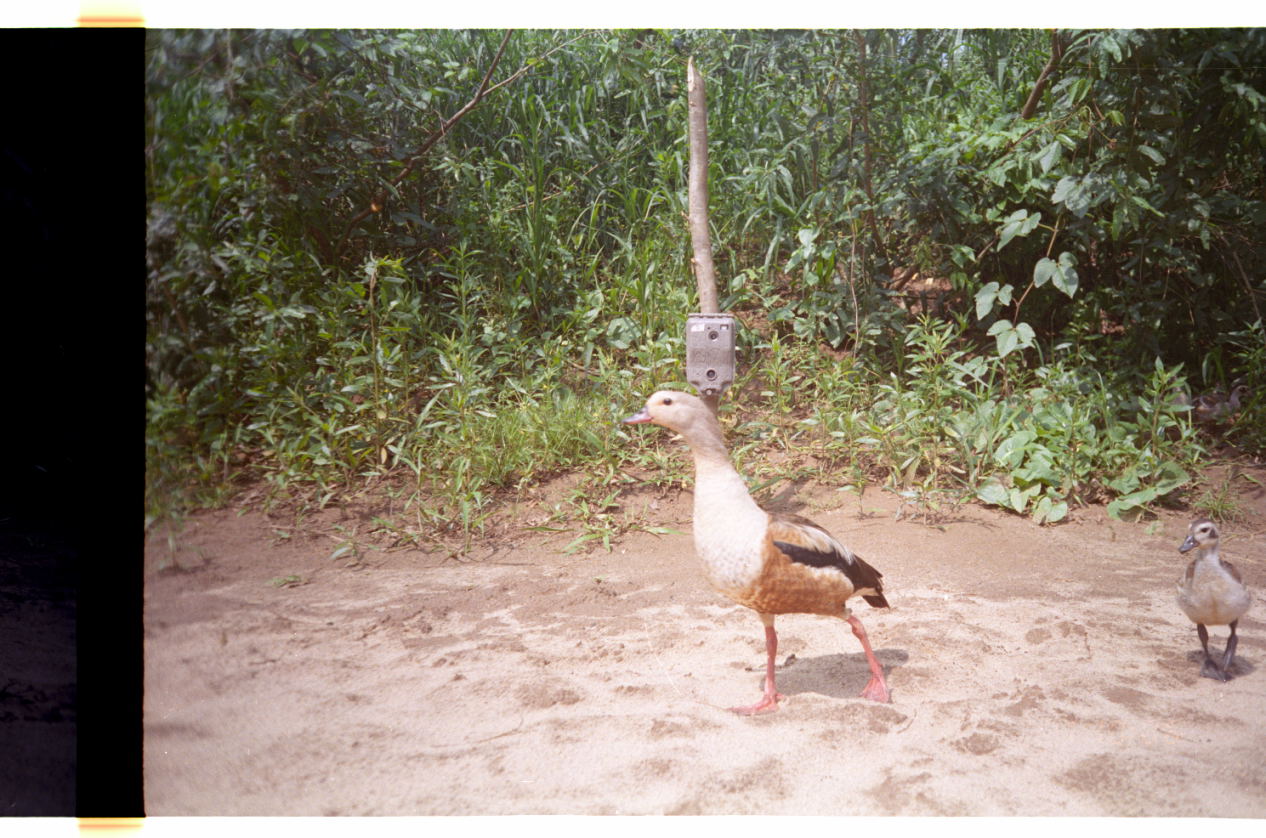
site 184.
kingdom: Animalia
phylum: Chordata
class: Aves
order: Anseriformes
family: Anatidae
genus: Oressochen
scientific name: Oressochen jubatus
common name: orinoco goose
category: neochen jubata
Neochen jubata (orinoco goose) (Oressochen jubatus).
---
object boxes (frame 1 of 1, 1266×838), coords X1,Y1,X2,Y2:
neochen jubata: 621,388,892,717; 1173,517,1252,685